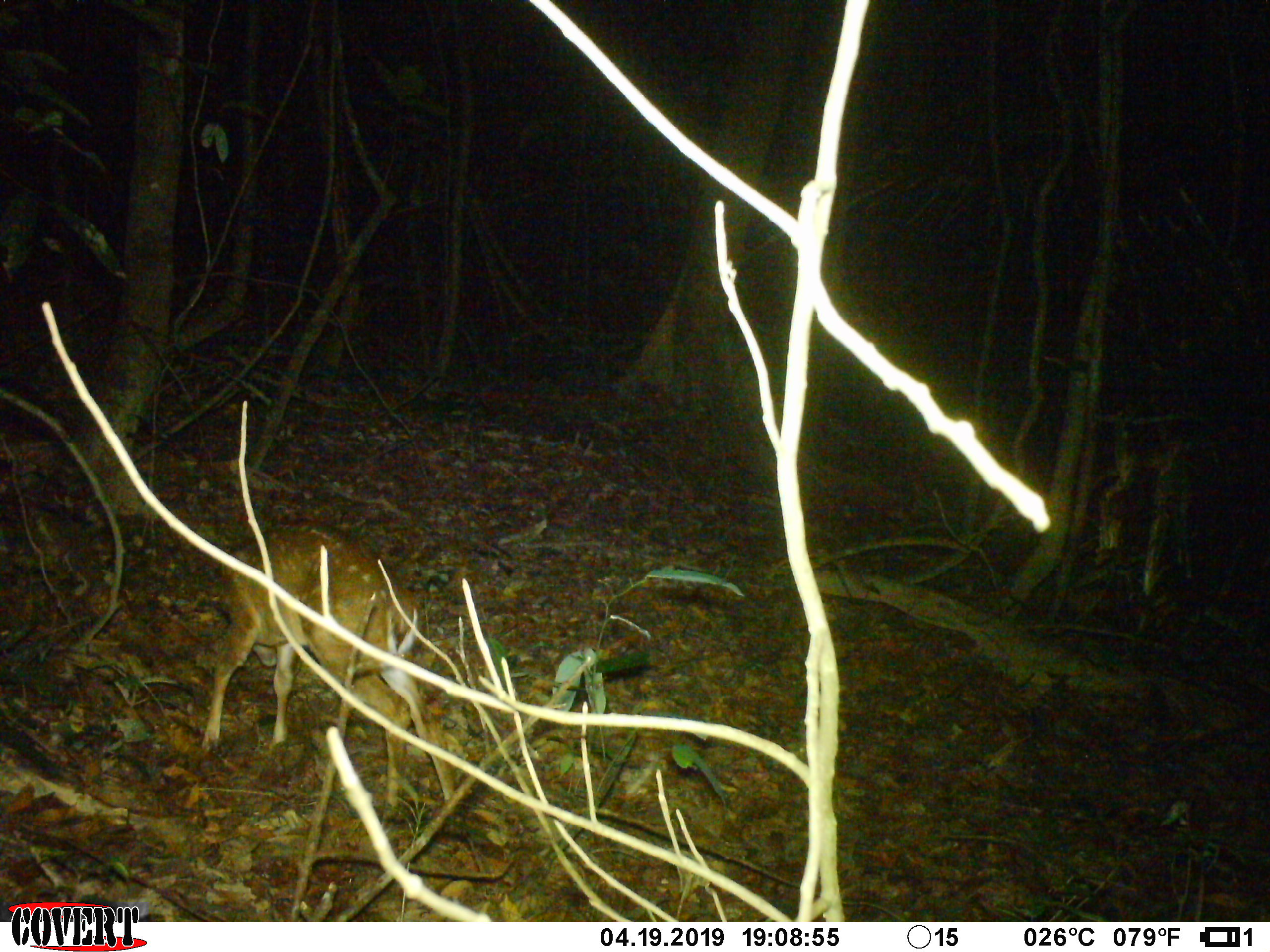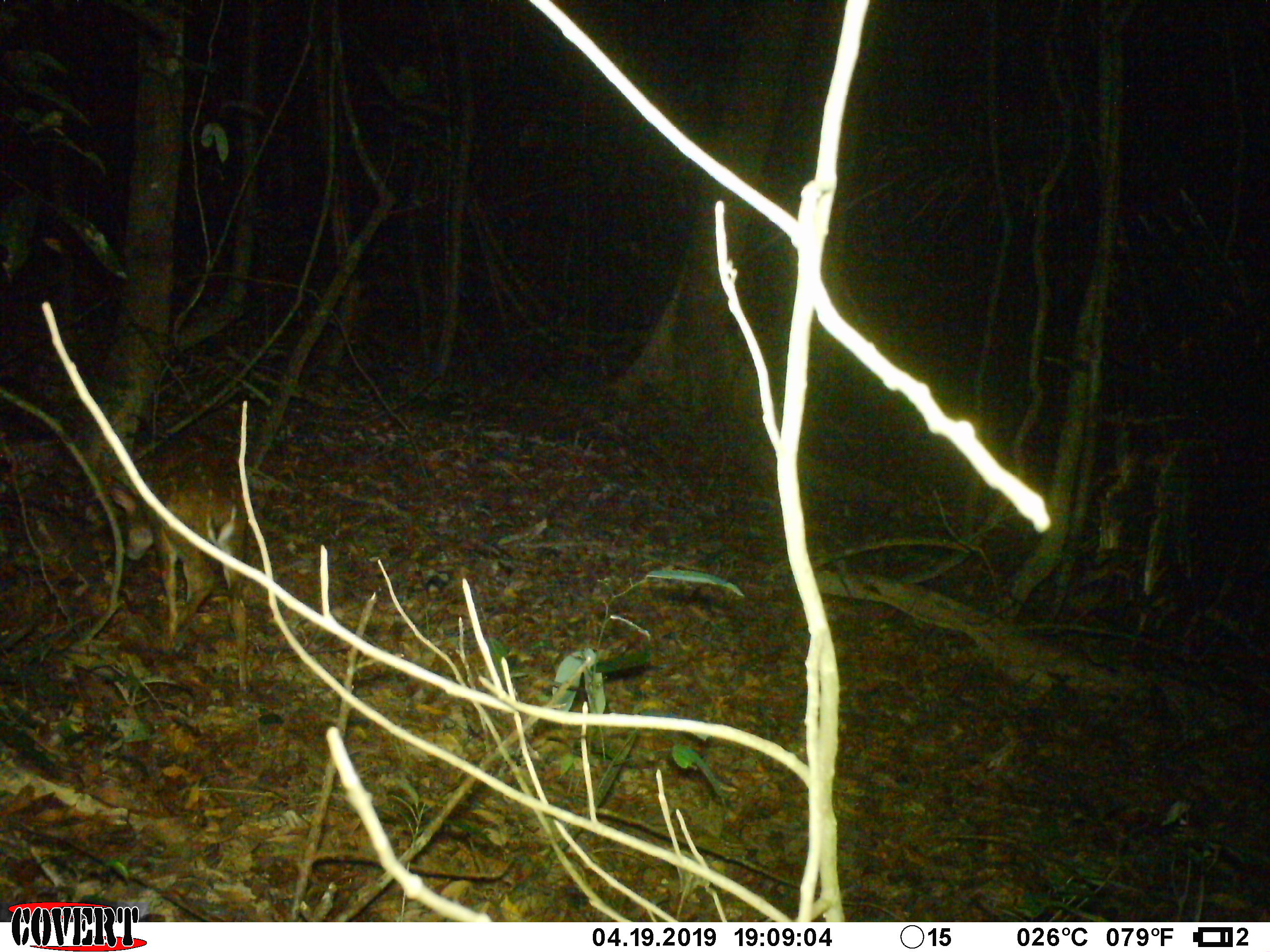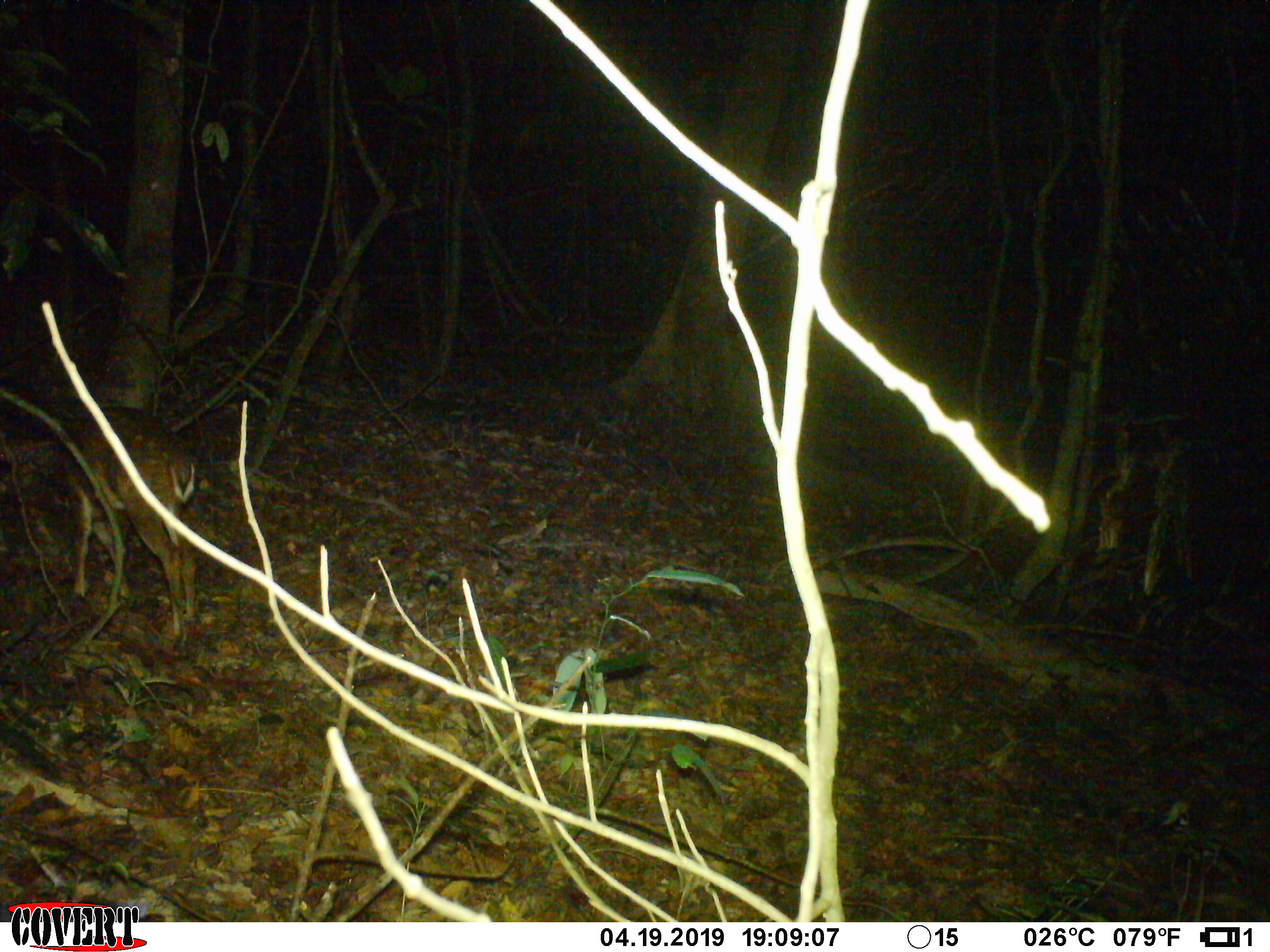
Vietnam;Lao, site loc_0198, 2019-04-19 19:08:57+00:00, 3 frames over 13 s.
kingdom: Animalia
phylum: Chordata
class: Mammalia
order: Artiodactyla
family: Cervidae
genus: Muntiacus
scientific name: Muntiacus vuquangensis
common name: large-antlered muntjac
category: large antlered muntjac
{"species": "large antlered muntjac (large-antlered muntjac) (Muntiacus vuquangensis)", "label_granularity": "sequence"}